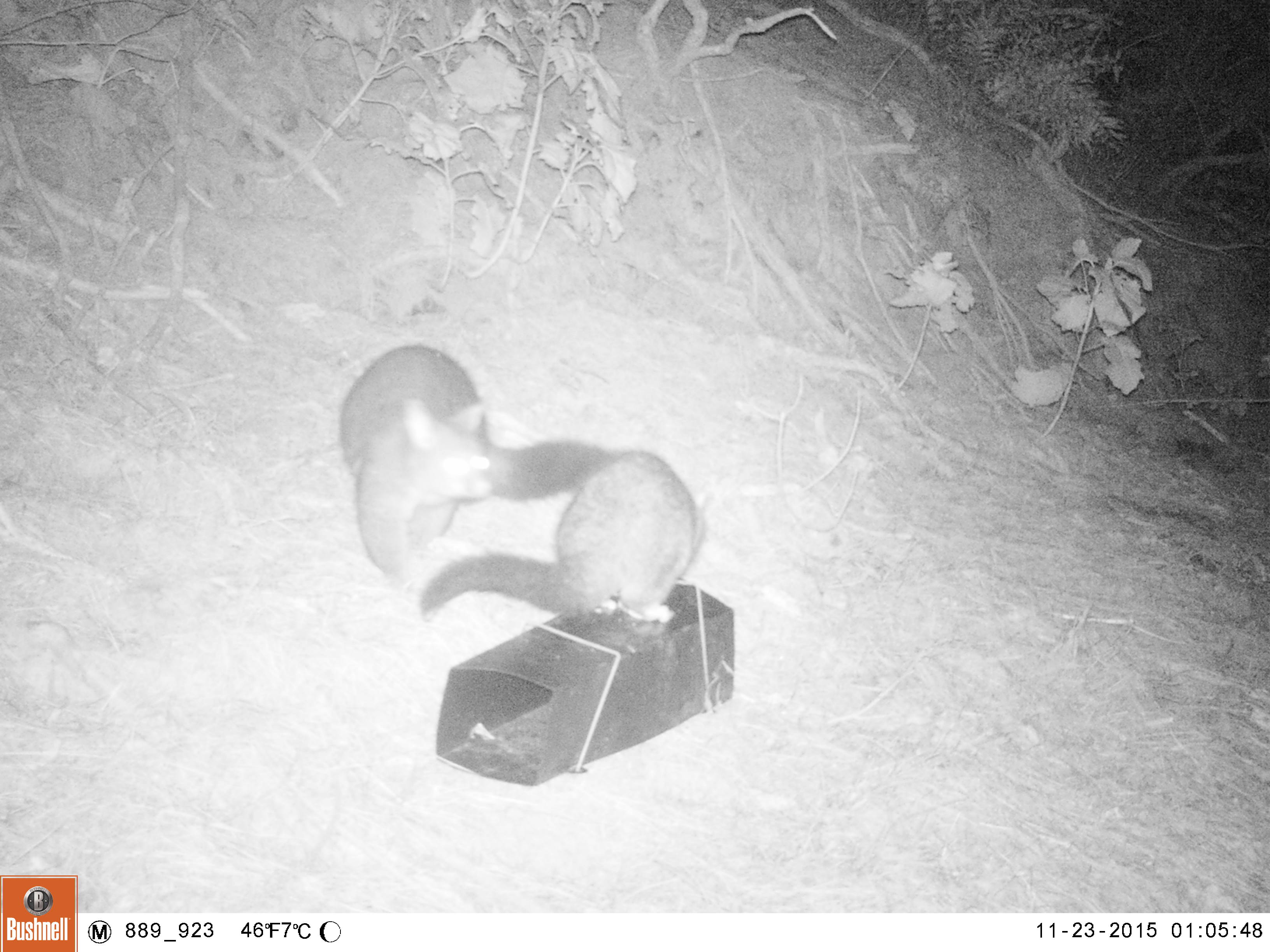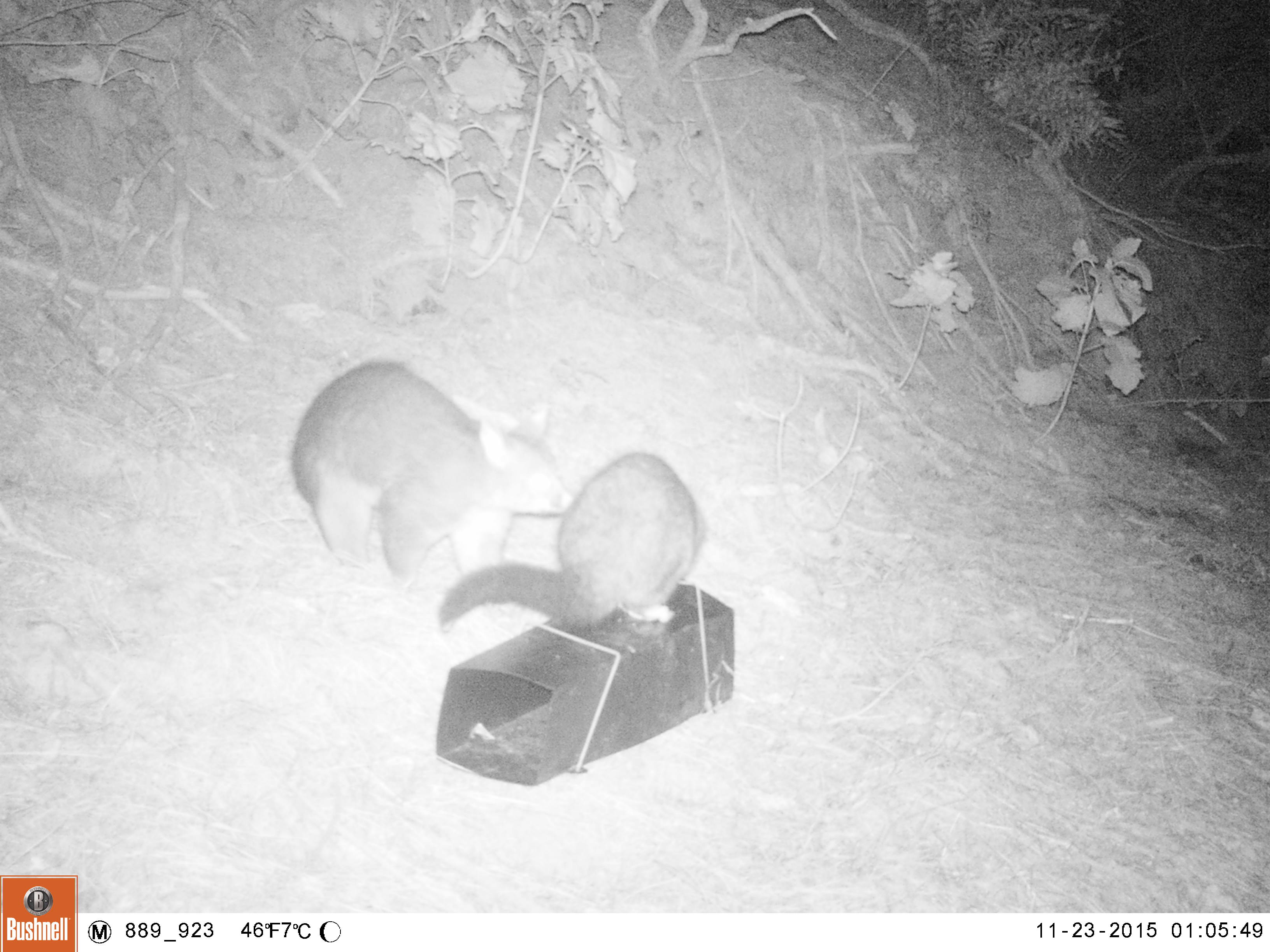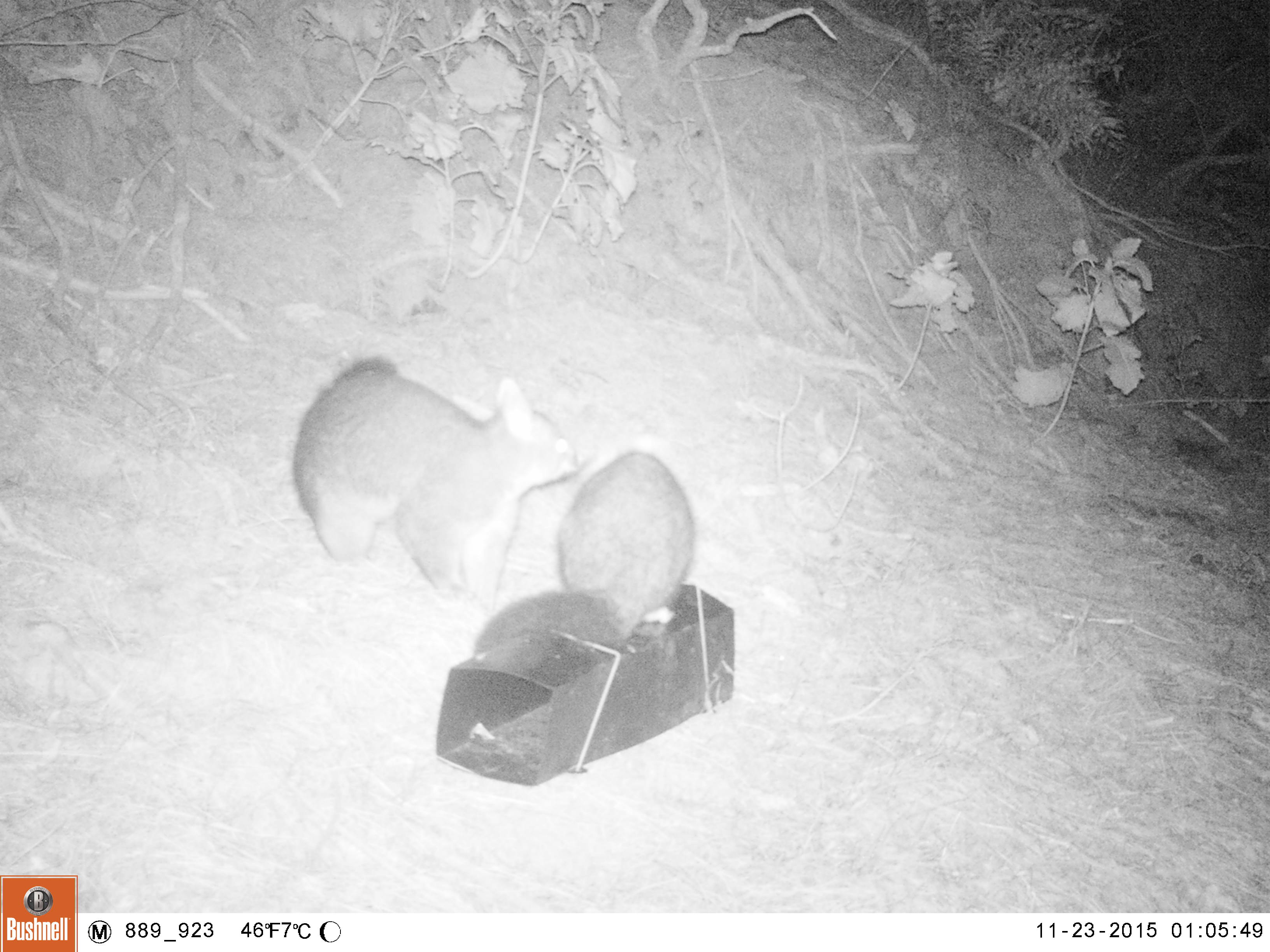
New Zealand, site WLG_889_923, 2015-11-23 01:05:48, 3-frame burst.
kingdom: Animalia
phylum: Chordata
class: Mammalia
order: Diprotodontia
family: Phalangeridae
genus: Trichosurus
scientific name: Trichosurus vulpecula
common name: common brushtail possum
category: possum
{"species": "possum (common brushtail possum) (Trichosurus vulpecula)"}